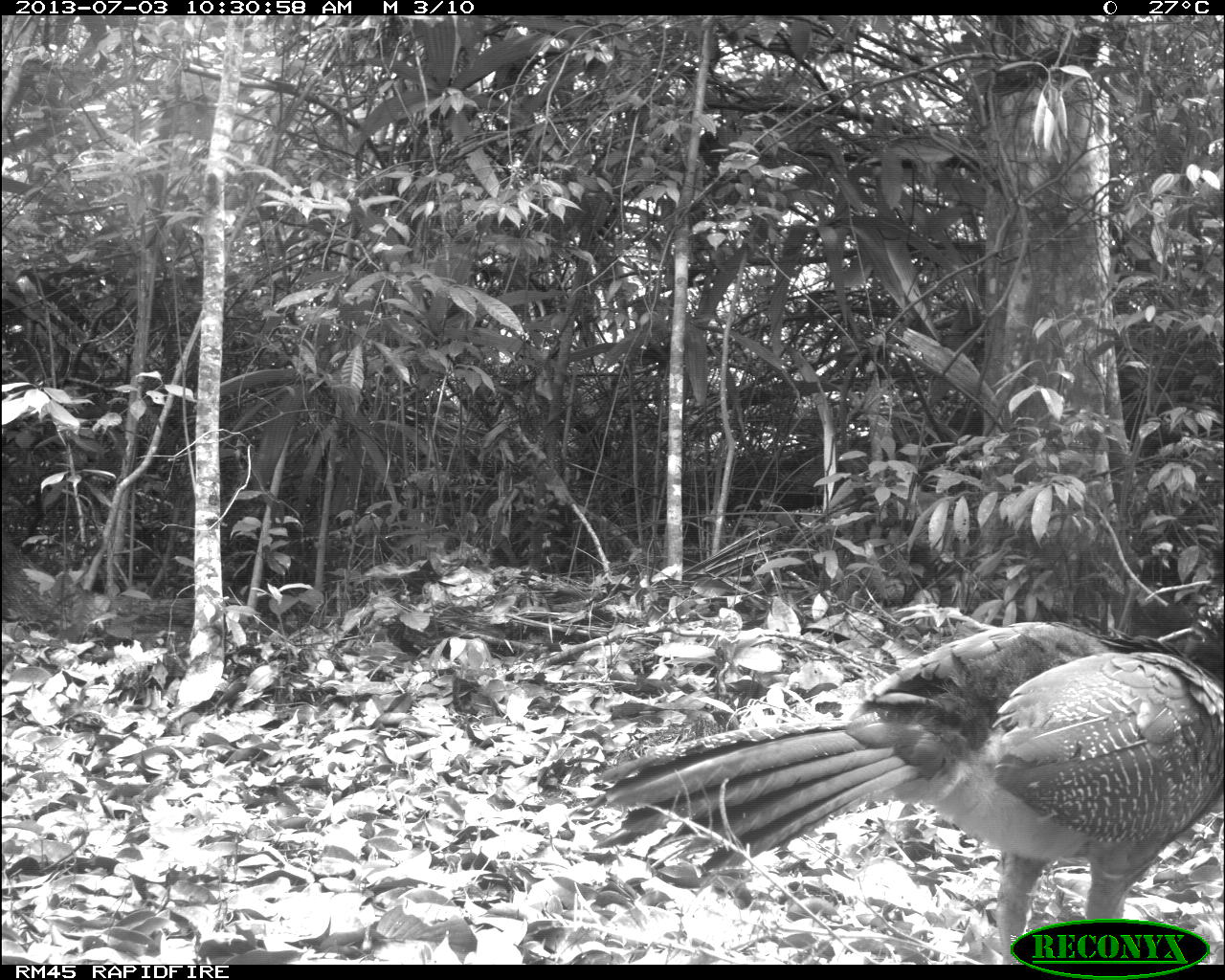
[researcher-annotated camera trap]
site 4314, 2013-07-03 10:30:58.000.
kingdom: Animalia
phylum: Chordata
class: Aves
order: Galliformes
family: Cracidae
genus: Crax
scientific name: Crax rubra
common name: great curassow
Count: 2.